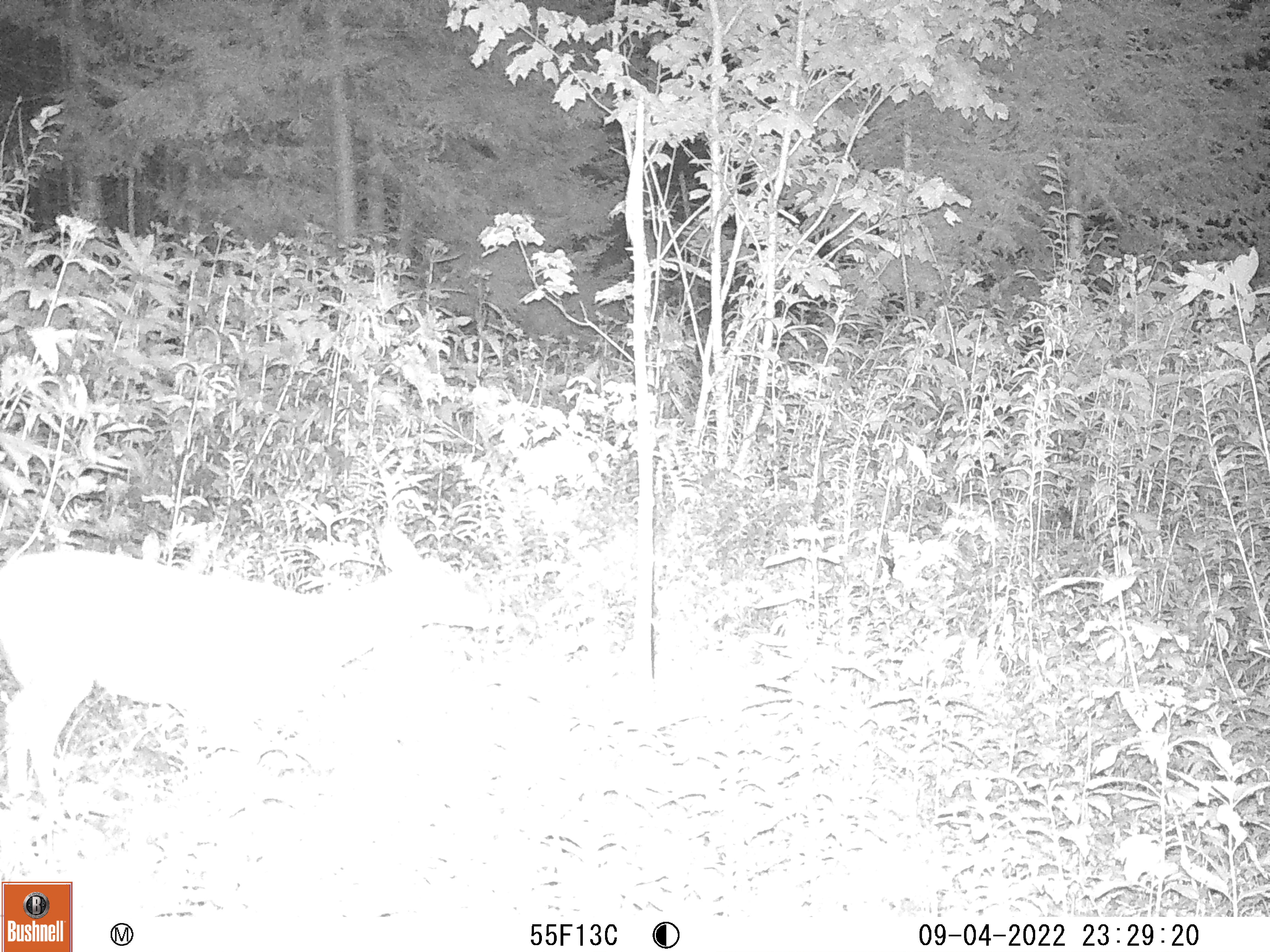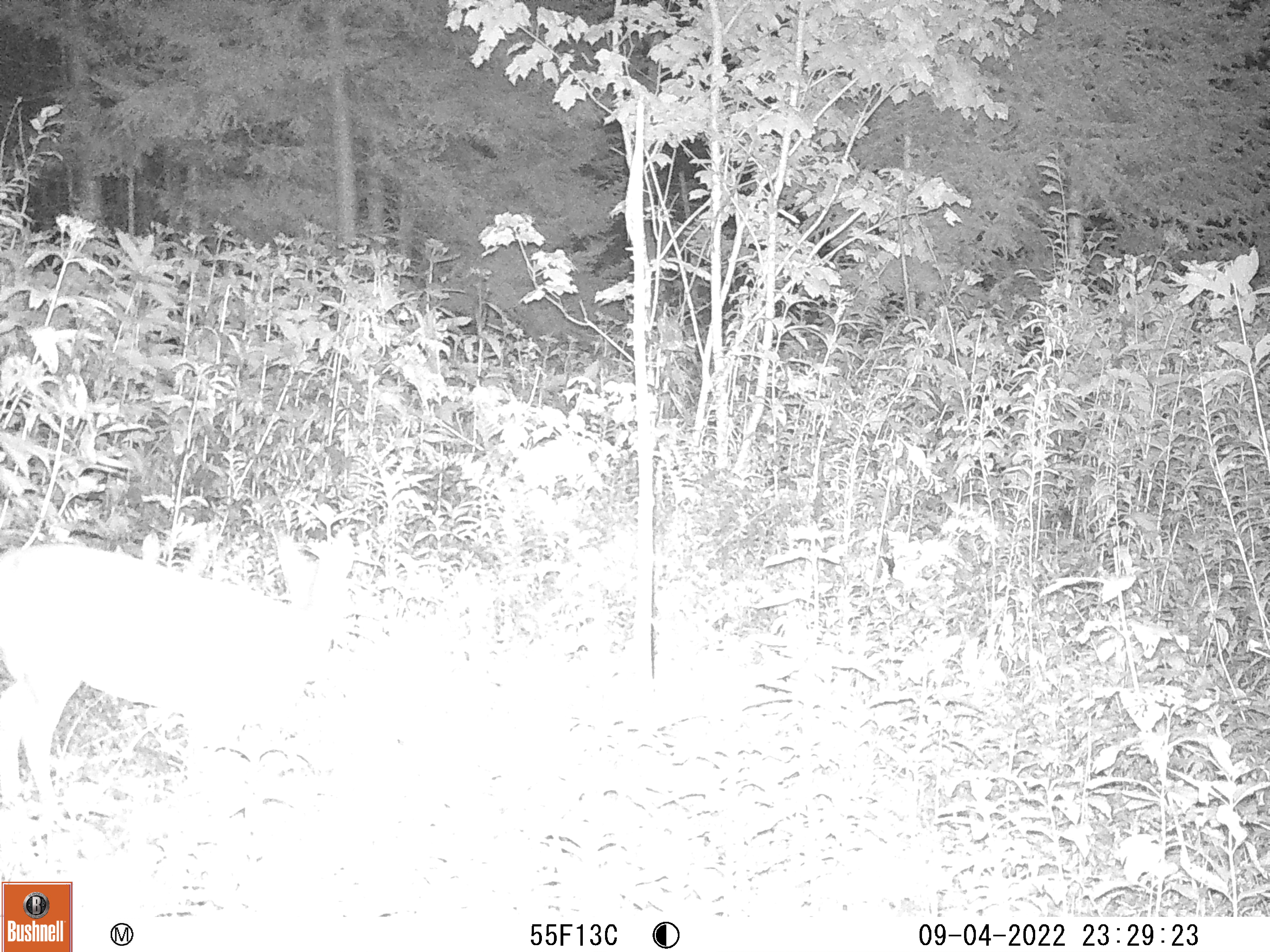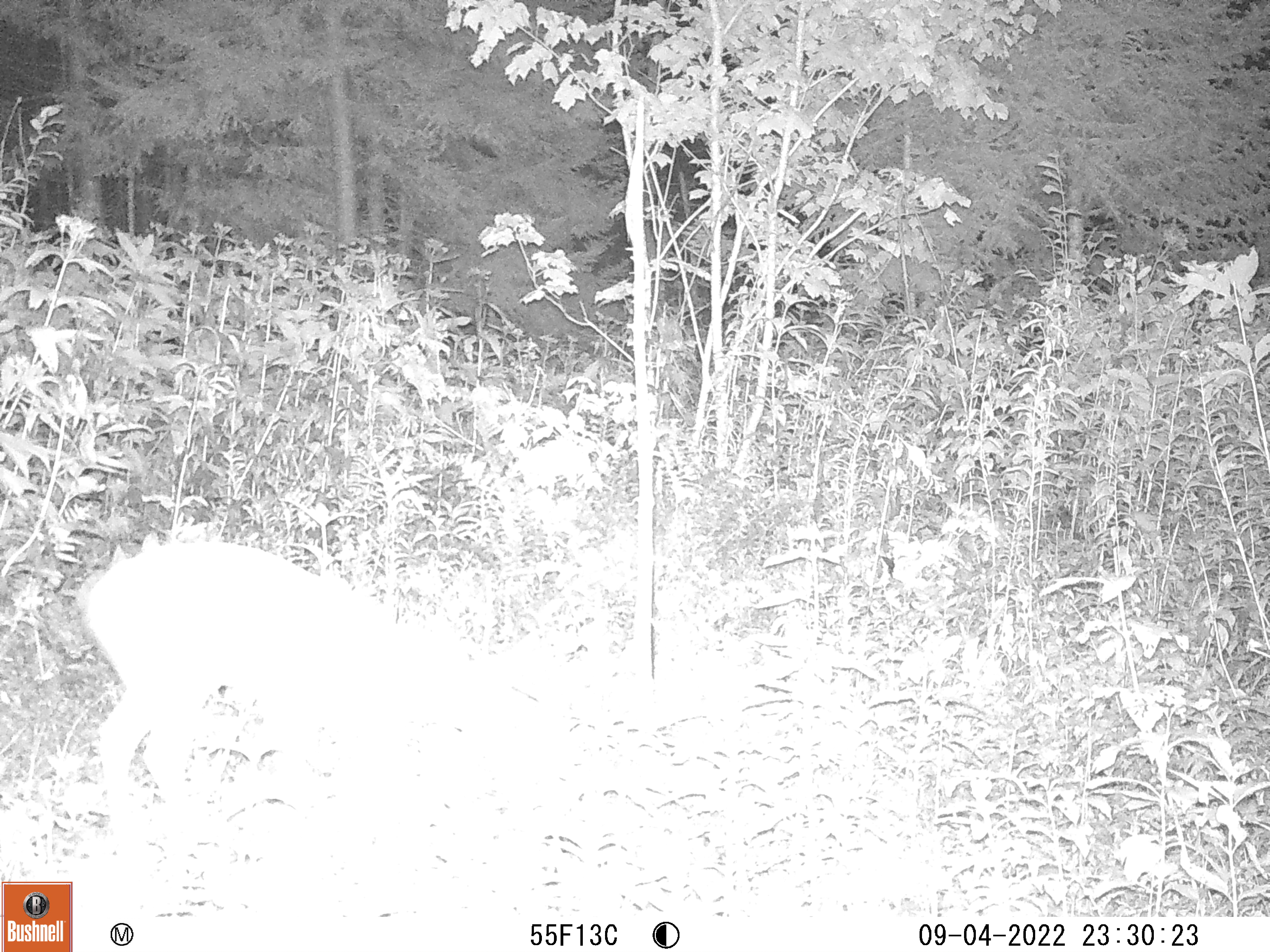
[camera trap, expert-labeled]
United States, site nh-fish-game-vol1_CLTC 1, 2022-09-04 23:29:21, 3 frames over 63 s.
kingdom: Animalia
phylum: Chordata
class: Mammalia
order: Artiodactyla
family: Cervidae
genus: Odocoileus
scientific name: Odocoileus virginianus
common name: white-tailed deer